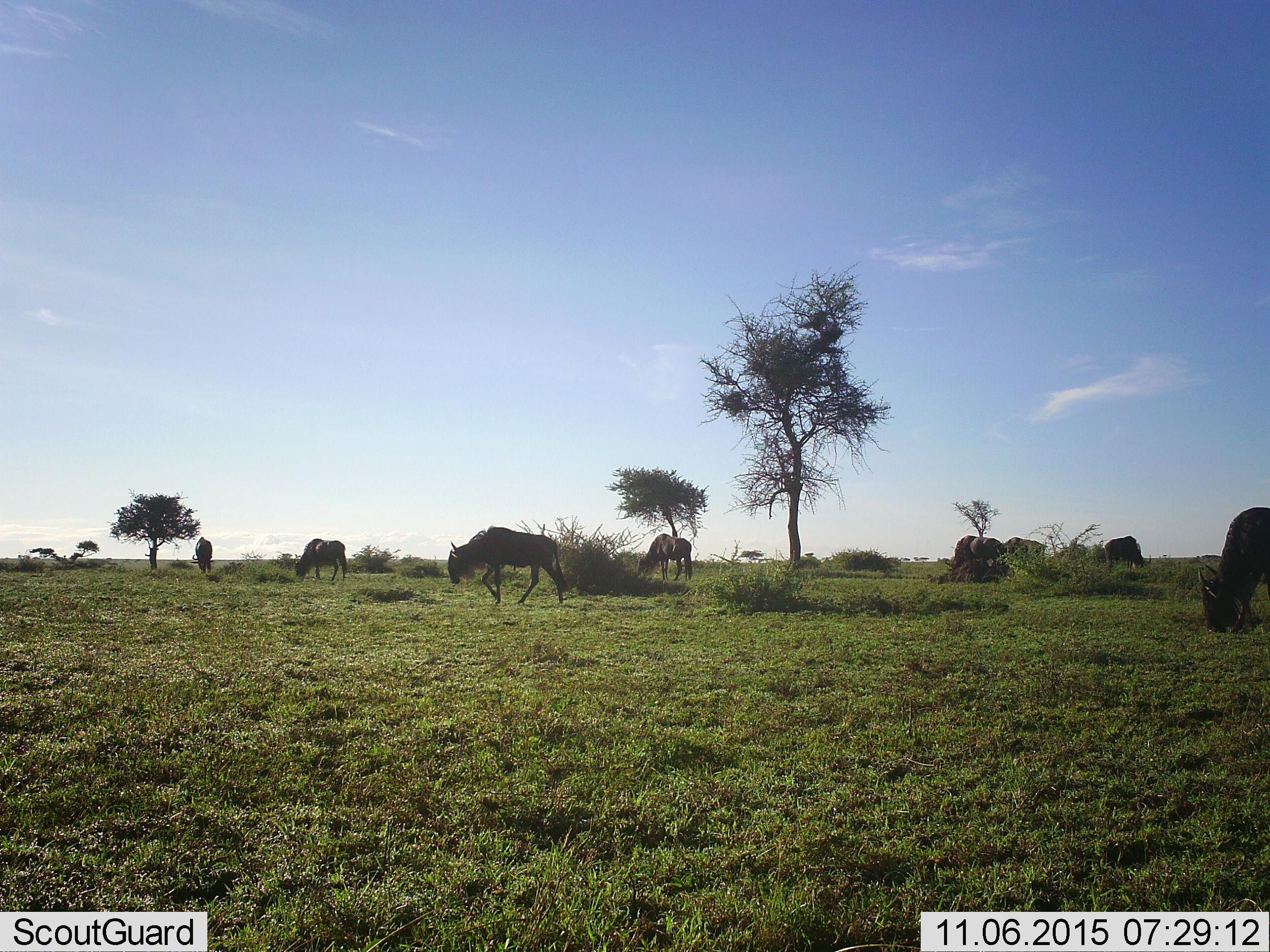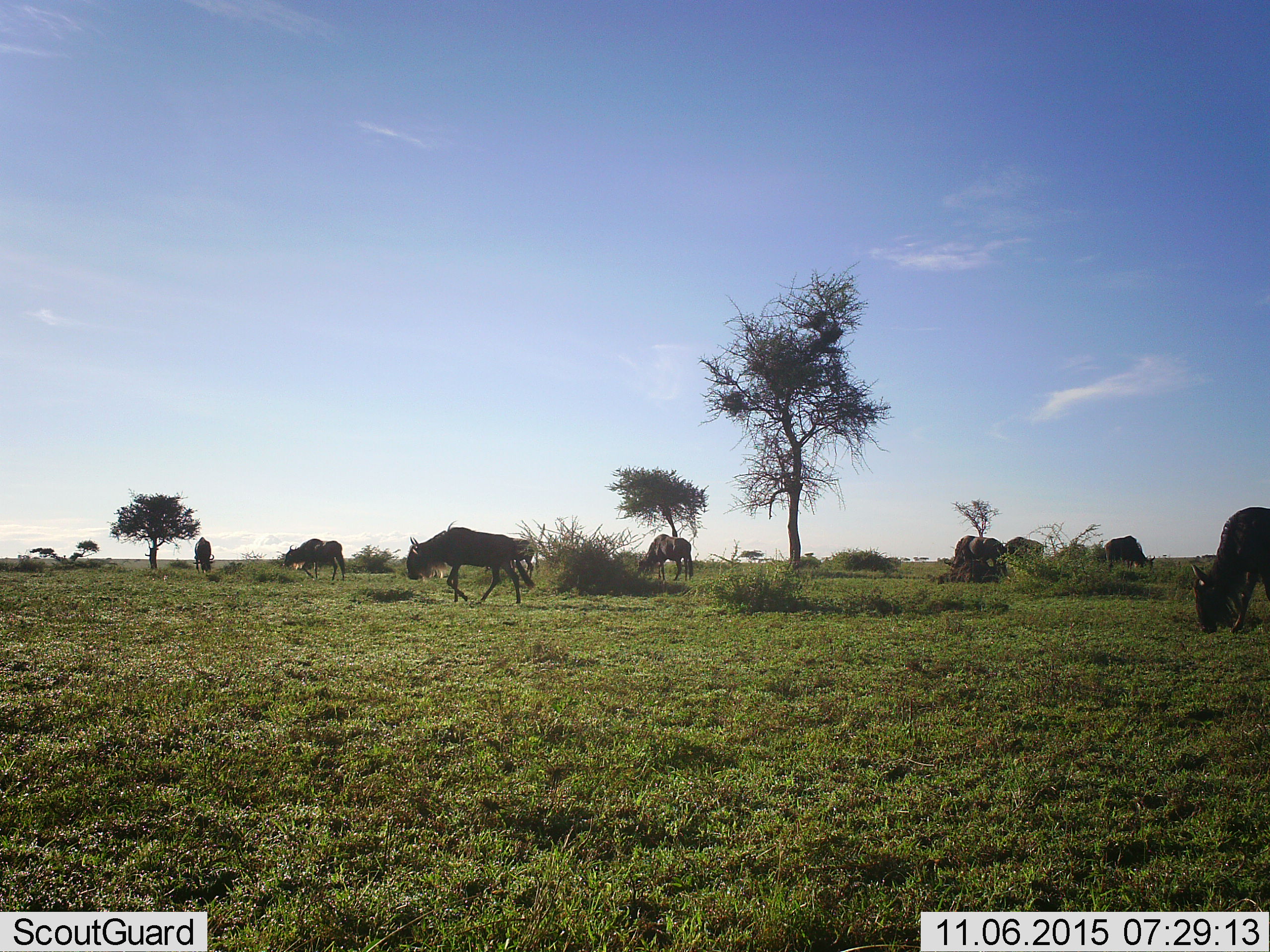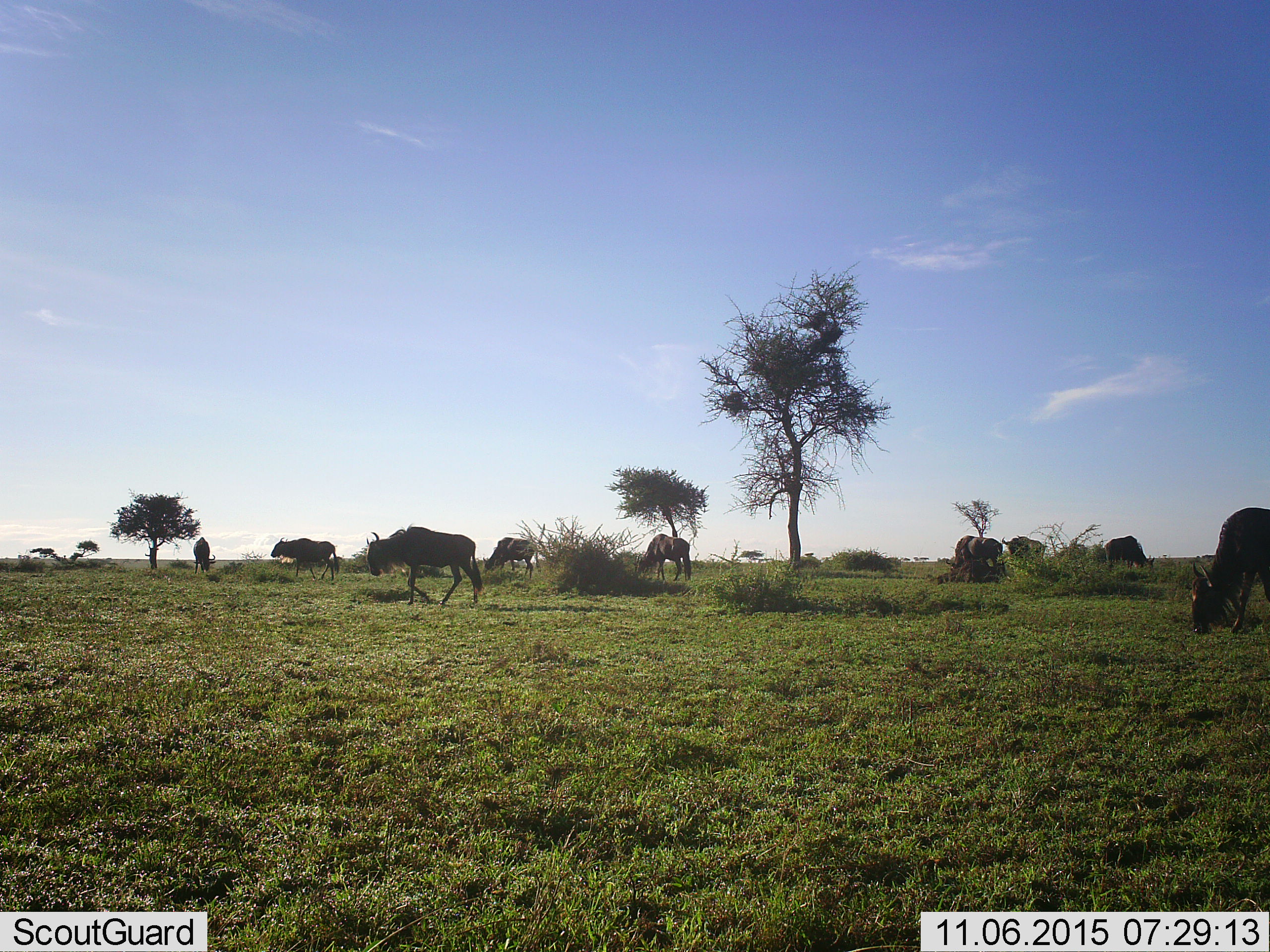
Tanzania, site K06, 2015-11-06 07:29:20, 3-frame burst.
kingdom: Animalia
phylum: Chordata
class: Mammalia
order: Artiodactyla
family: Bovidae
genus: Connochaetes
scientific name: Connochaetes taurinus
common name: blue wildebeest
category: wildebeest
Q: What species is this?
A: Wildebeest (blue wildebeest) (Connochaetes taurinus).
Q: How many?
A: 9.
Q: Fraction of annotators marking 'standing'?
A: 62%.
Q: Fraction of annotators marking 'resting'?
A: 12%.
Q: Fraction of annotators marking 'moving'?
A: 100%.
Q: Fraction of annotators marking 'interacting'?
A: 12%.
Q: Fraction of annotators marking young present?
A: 0%.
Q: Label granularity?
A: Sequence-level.